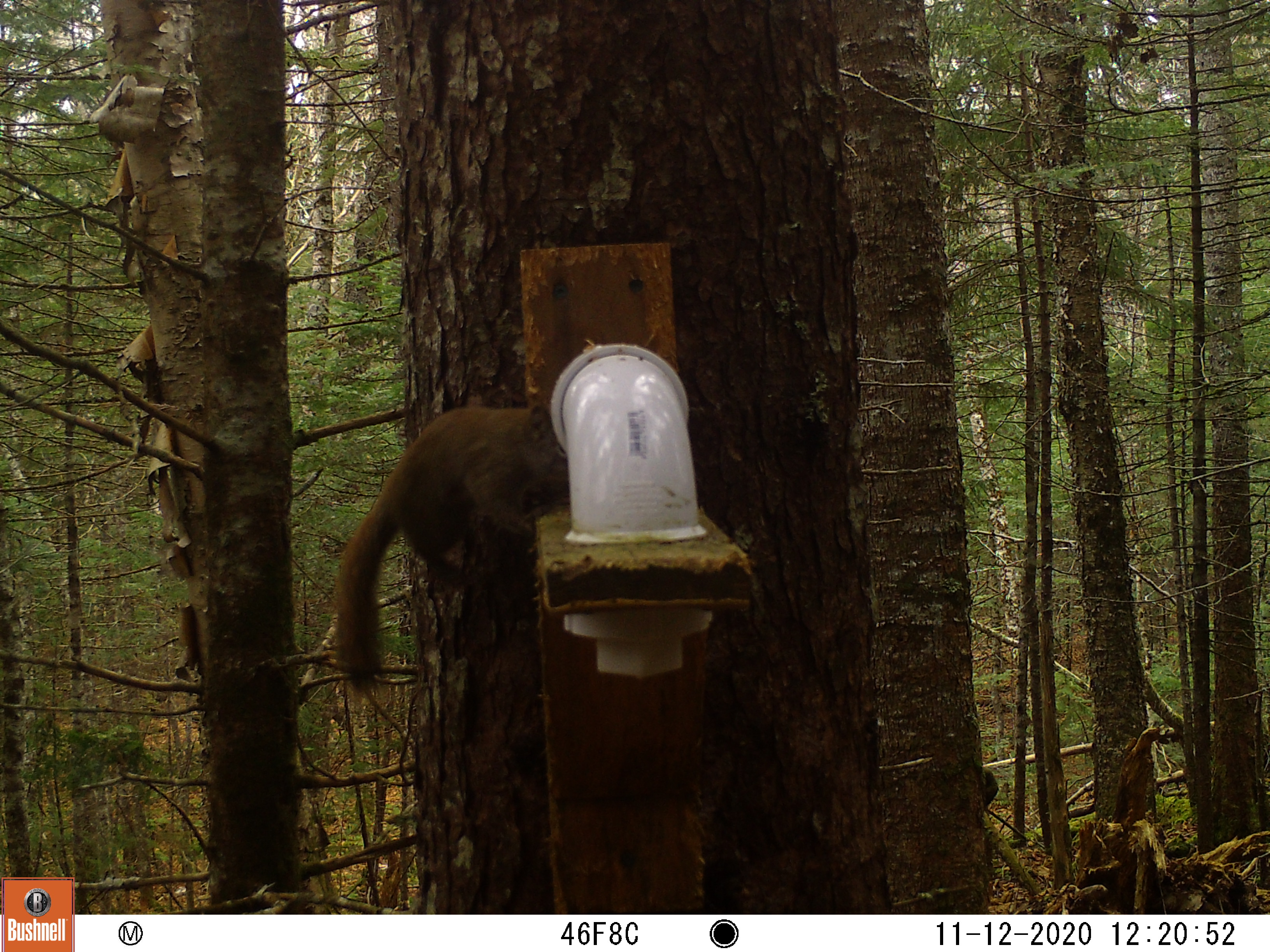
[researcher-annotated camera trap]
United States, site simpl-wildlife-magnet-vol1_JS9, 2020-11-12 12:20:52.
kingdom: Animalia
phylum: Chordata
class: Mammalia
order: Rodentia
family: Sciuridae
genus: Tamiasciurus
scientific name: Tamiasciurus hudsonicus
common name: red squirrel